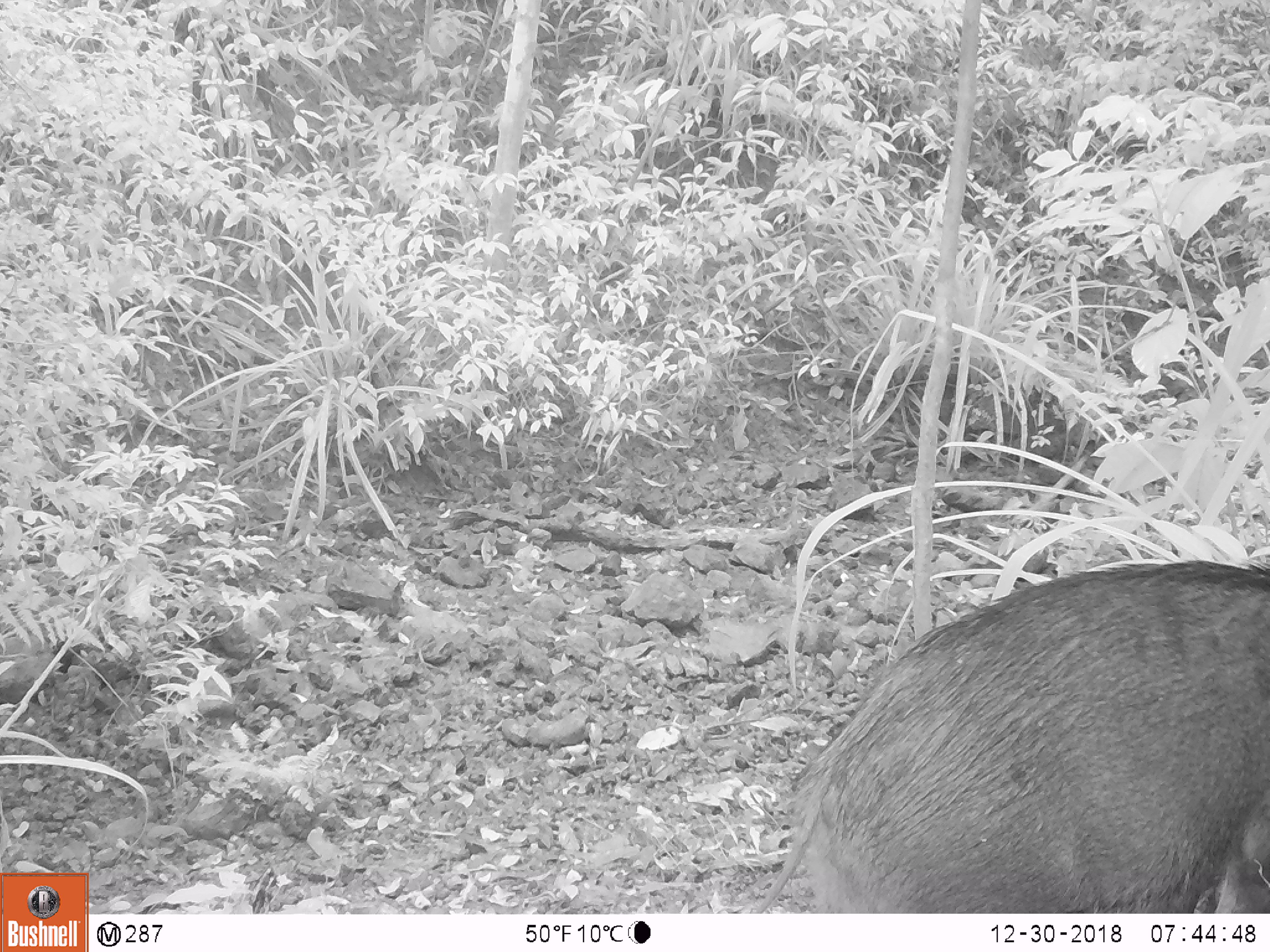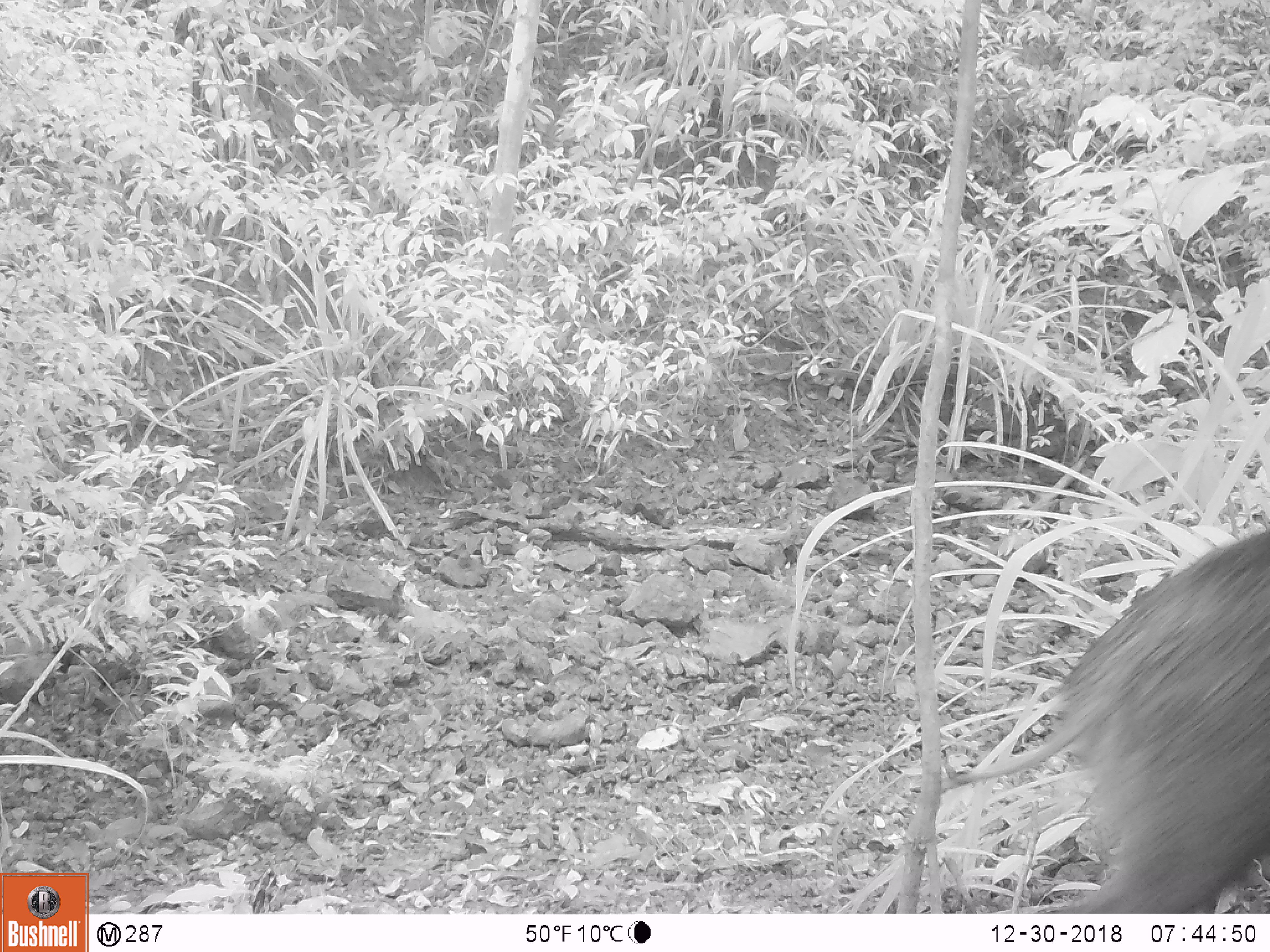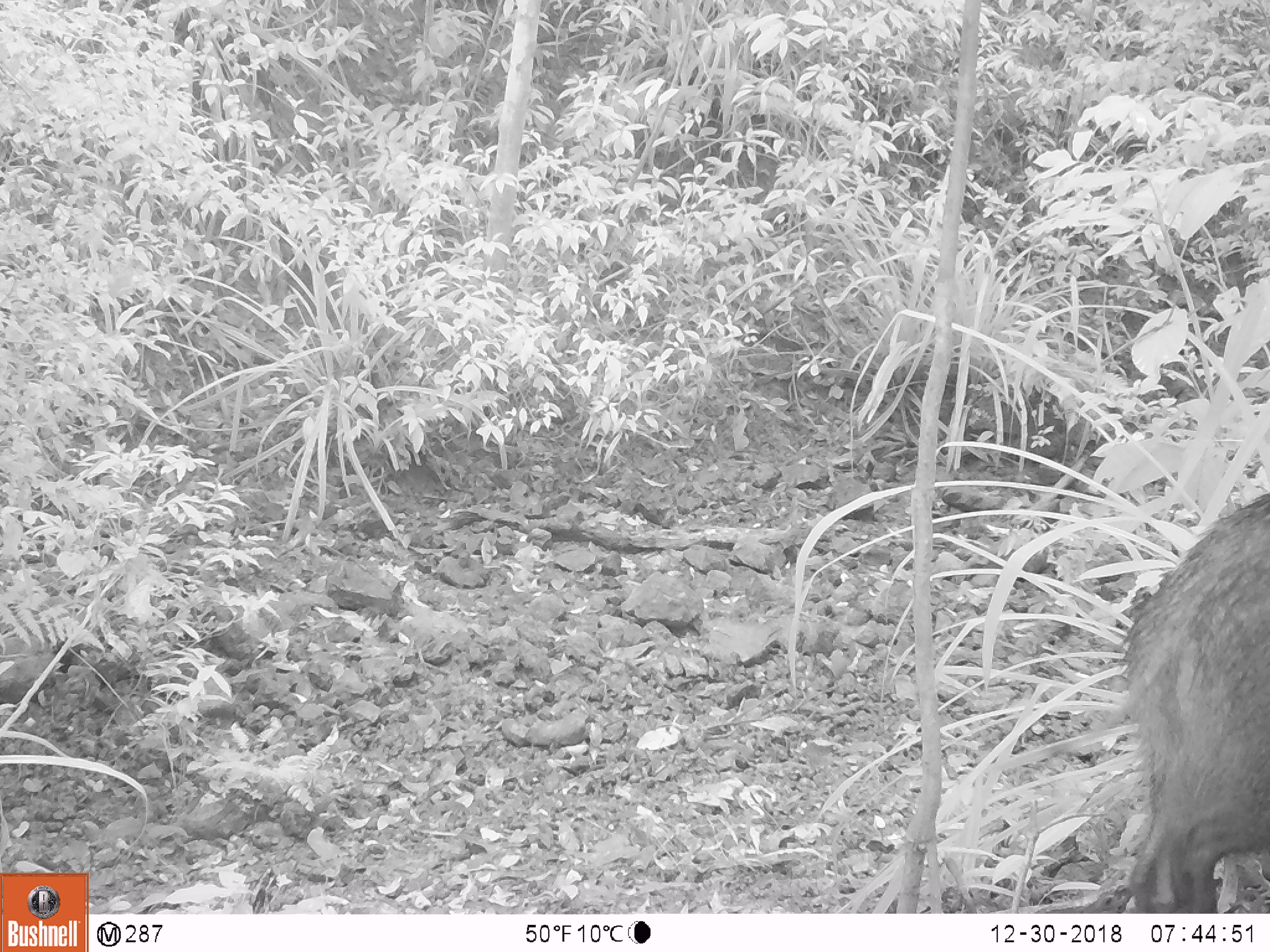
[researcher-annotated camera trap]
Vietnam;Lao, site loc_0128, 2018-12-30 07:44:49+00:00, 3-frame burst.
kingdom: Animalia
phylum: Chordata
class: Mammalia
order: Artiodactyla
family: Suidae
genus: Sus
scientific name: Sus scrofa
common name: eurasian wild pig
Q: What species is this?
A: Eurasian wild pig (Sus scrofa).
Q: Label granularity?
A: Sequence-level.